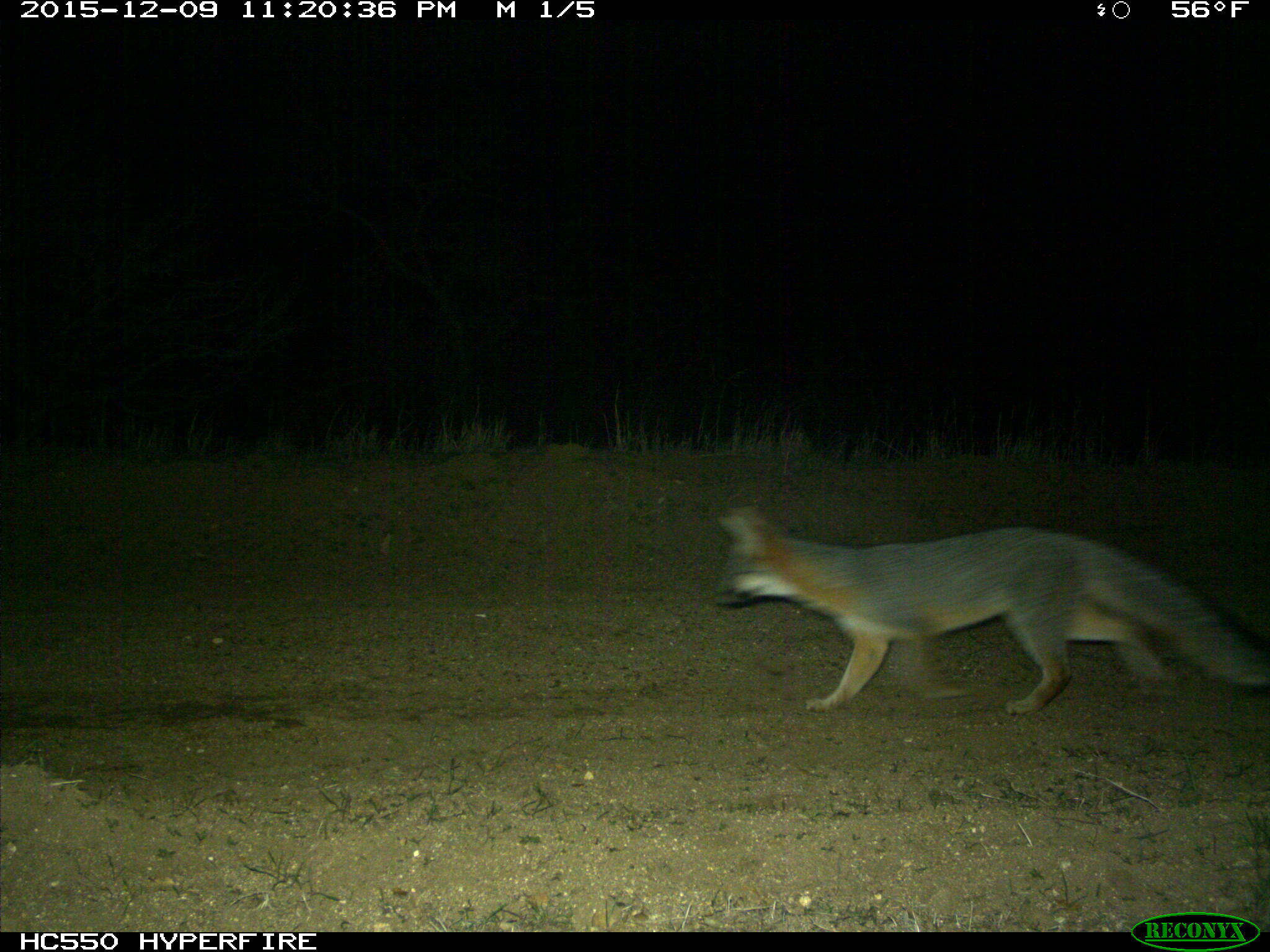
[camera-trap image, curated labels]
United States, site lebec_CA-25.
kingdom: Animalia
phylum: Chordata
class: Mammalia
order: Carnivora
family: Canidae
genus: Urocyon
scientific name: Urocyon cinereoargenteus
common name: gray fox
Urocyon cinereoargenteus (gray fox).